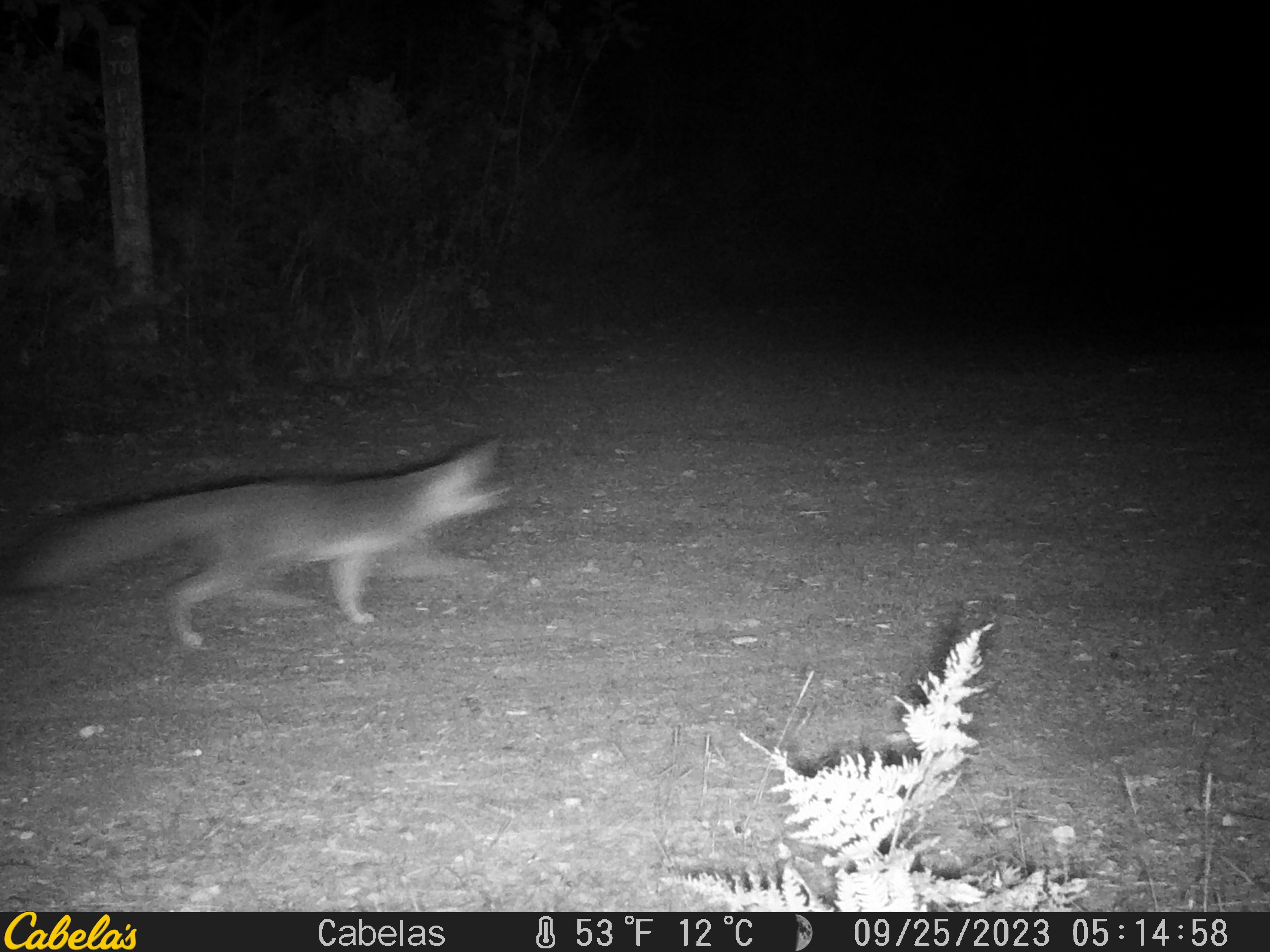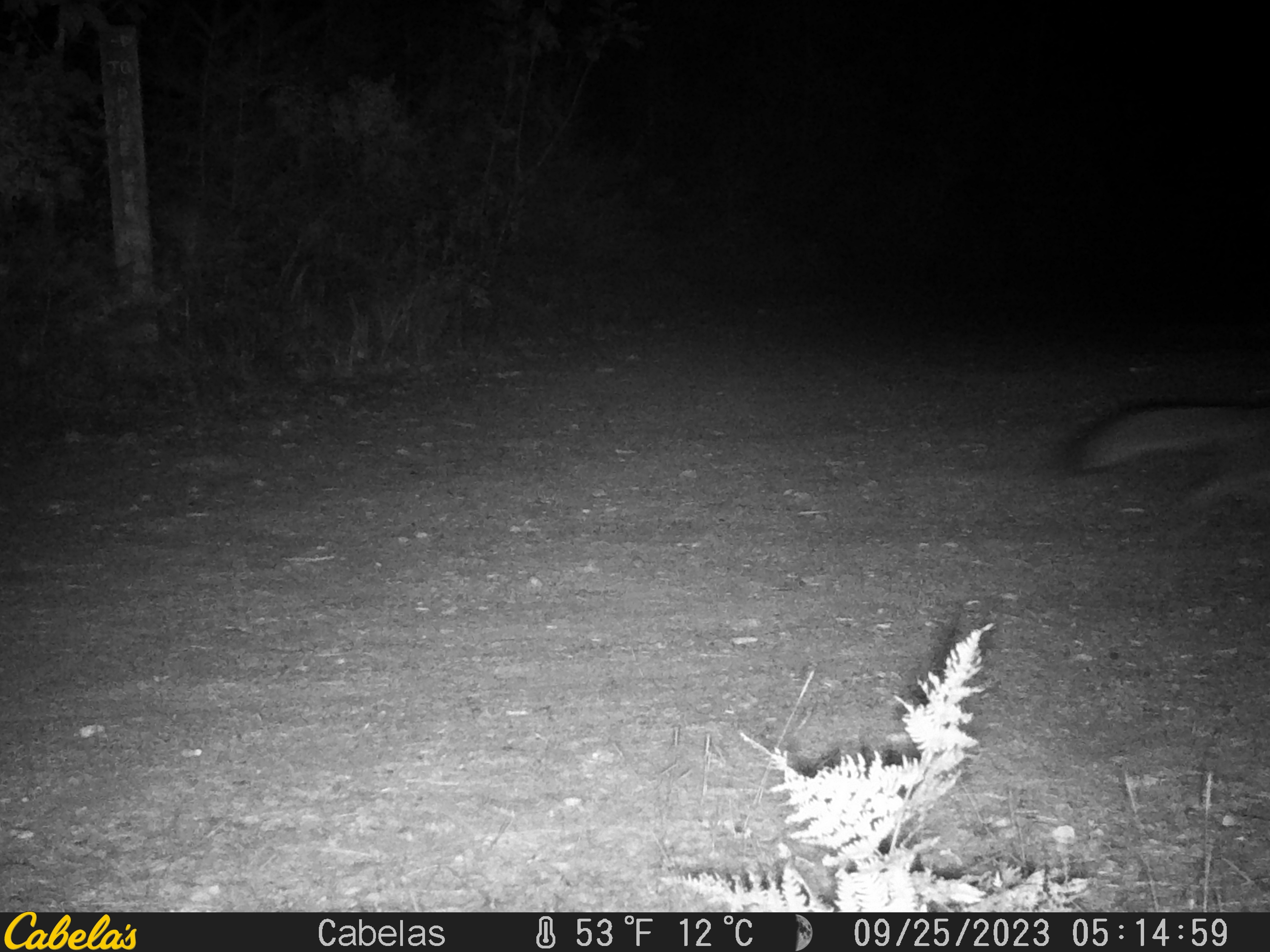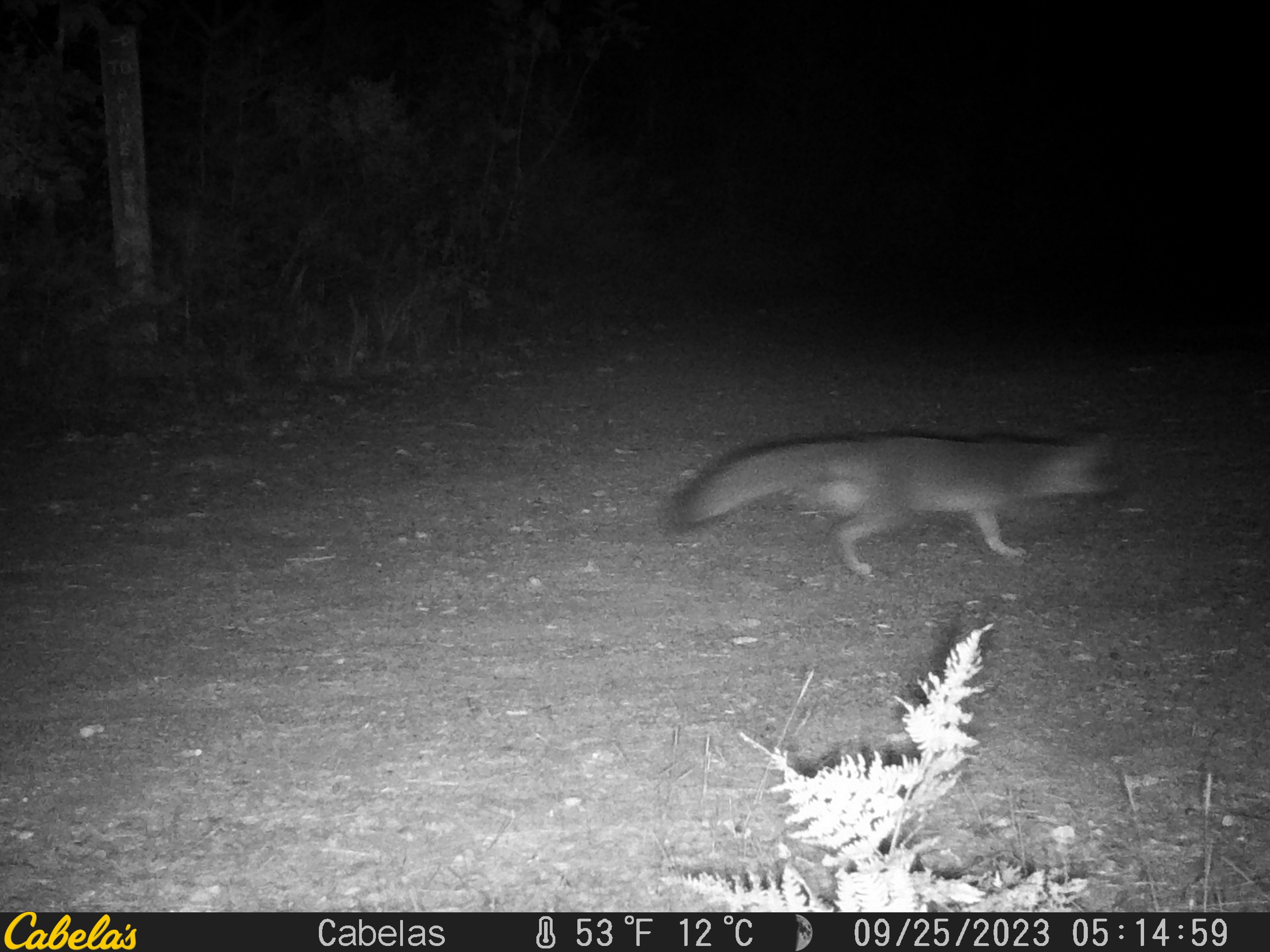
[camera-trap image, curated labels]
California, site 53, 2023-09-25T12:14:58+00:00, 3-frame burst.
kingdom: Animalia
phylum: Chordata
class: Mammalia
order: Carnivora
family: Canidae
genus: Urocyon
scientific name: Urocyon cinereoargenteus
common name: gray fox